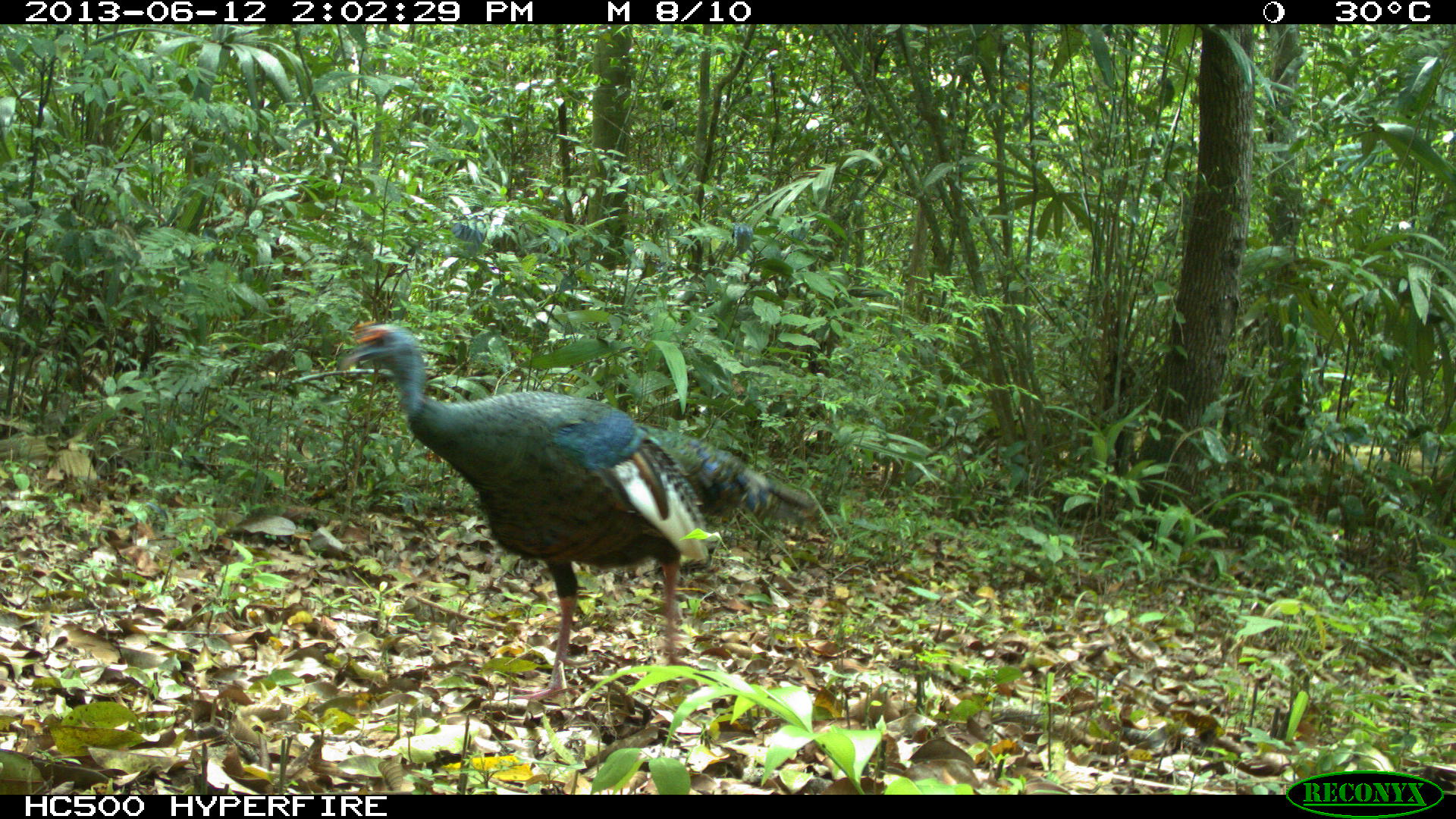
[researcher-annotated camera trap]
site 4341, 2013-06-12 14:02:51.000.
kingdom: Animalia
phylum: Chordata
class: Aves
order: Galliformes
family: Phasianidae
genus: Meleagris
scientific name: Meleagris ocellata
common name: ocellated turkey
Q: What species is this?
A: Meleagris ocellata (ocellated turkey).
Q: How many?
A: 1.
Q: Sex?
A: Male.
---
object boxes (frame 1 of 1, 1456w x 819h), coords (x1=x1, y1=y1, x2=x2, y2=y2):
meleagris ocellata: (x1=336, y1=321, x2=815, y2=697)